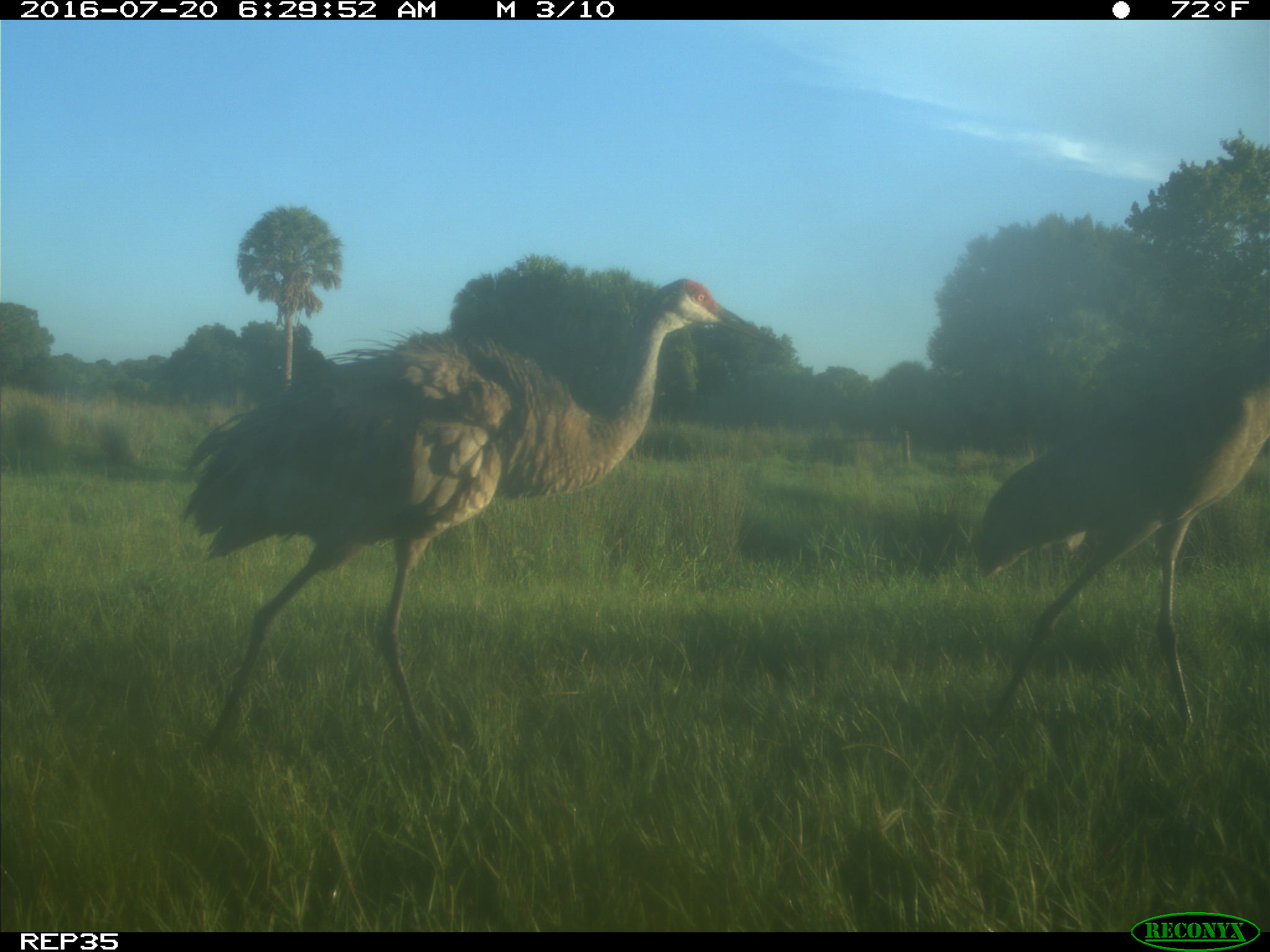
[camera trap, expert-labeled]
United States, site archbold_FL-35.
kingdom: Animalia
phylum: Chordata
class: Aves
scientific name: Aves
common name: birds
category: unidentified bird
Unidentified bird (birds) (Aves).